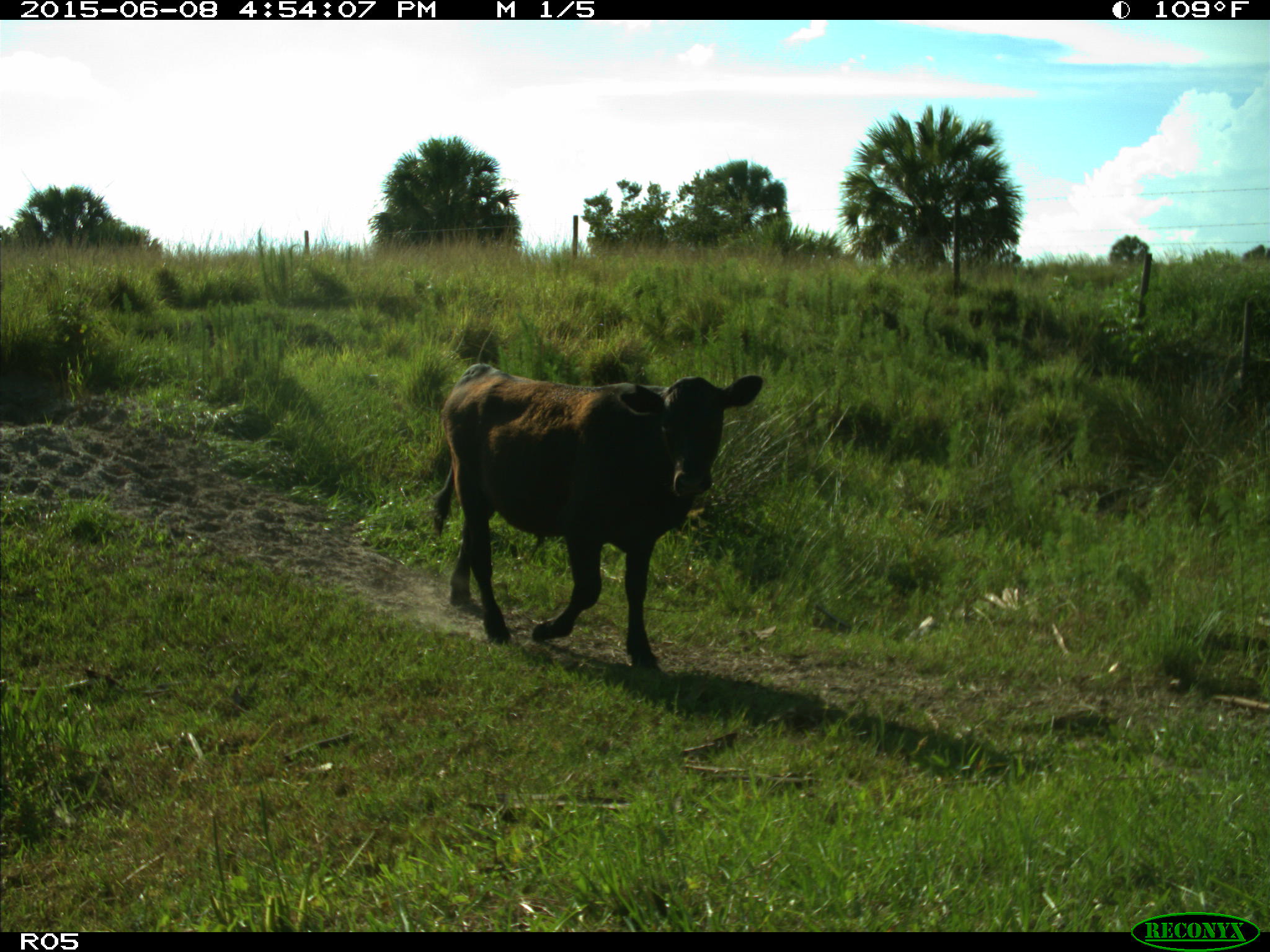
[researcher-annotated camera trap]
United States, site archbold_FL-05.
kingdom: Animalia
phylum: Chordata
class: Mammalia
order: Artiodactyla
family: Bovidae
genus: Bos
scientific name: Bos taurus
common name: domestic cow